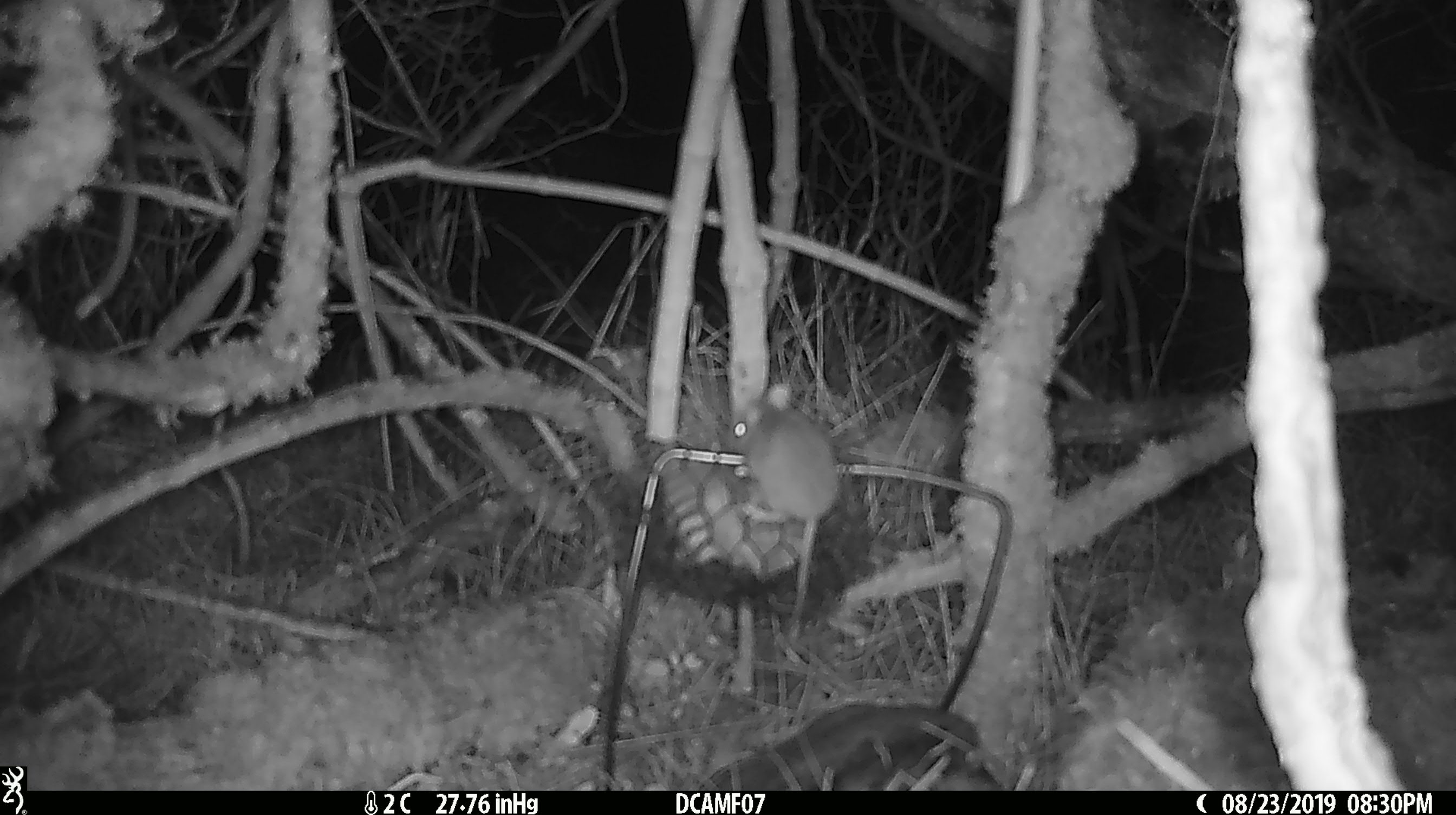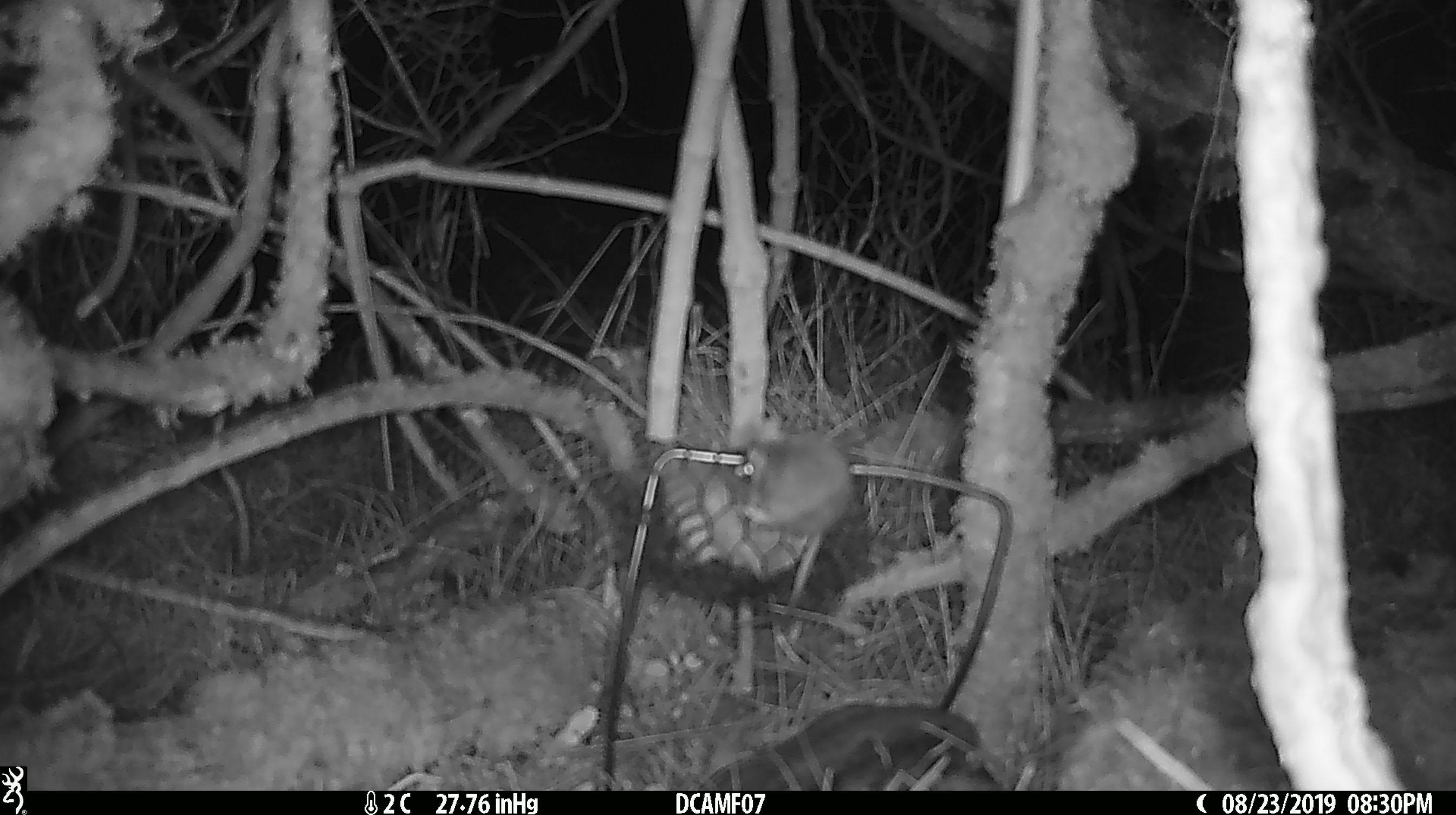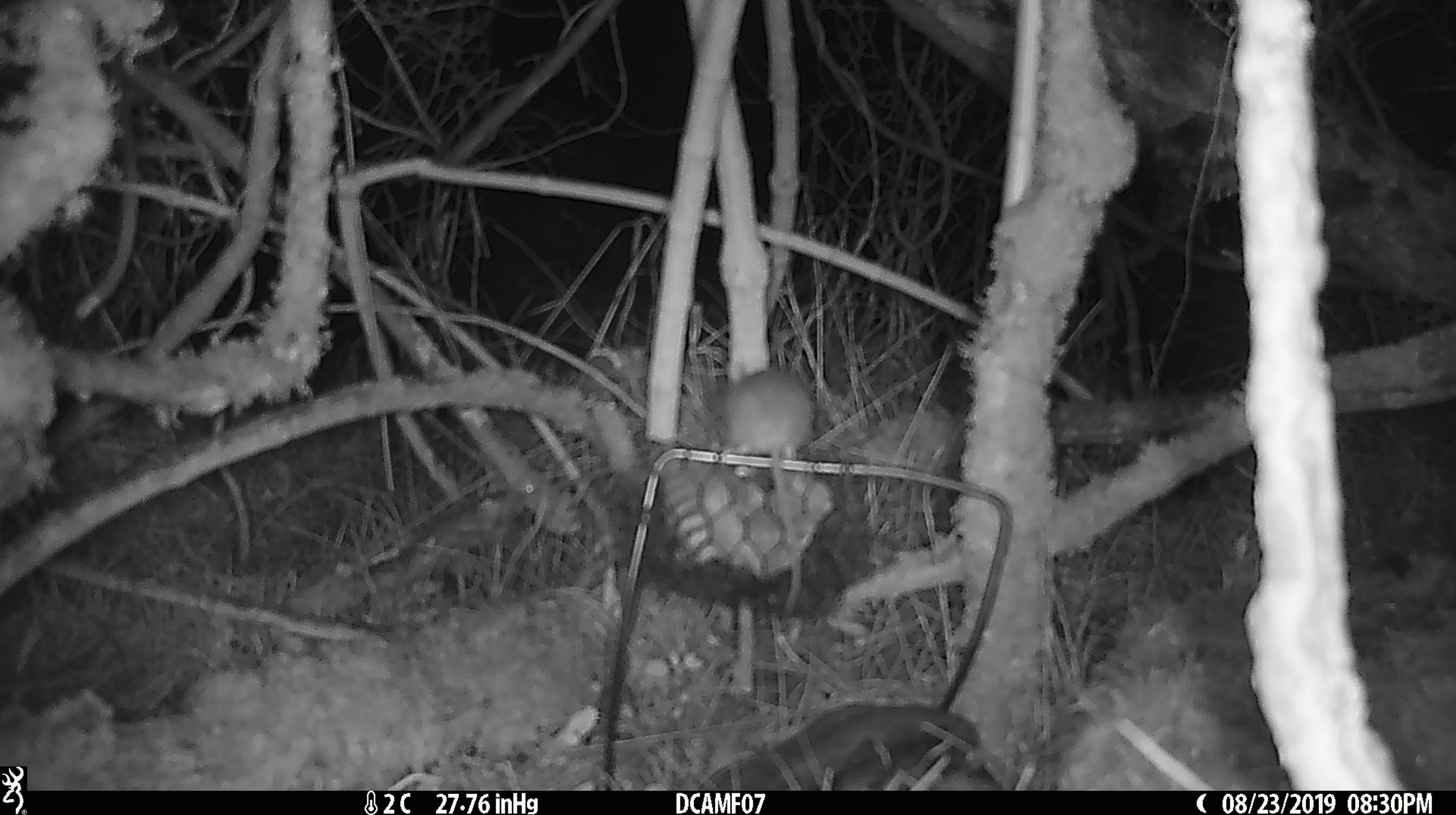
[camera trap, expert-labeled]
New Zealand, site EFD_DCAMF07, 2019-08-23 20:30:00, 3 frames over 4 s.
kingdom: Animalia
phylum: Chordata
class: Mammalia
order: Rodentia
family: Muridae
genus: Mus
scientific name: Mus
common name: mouse